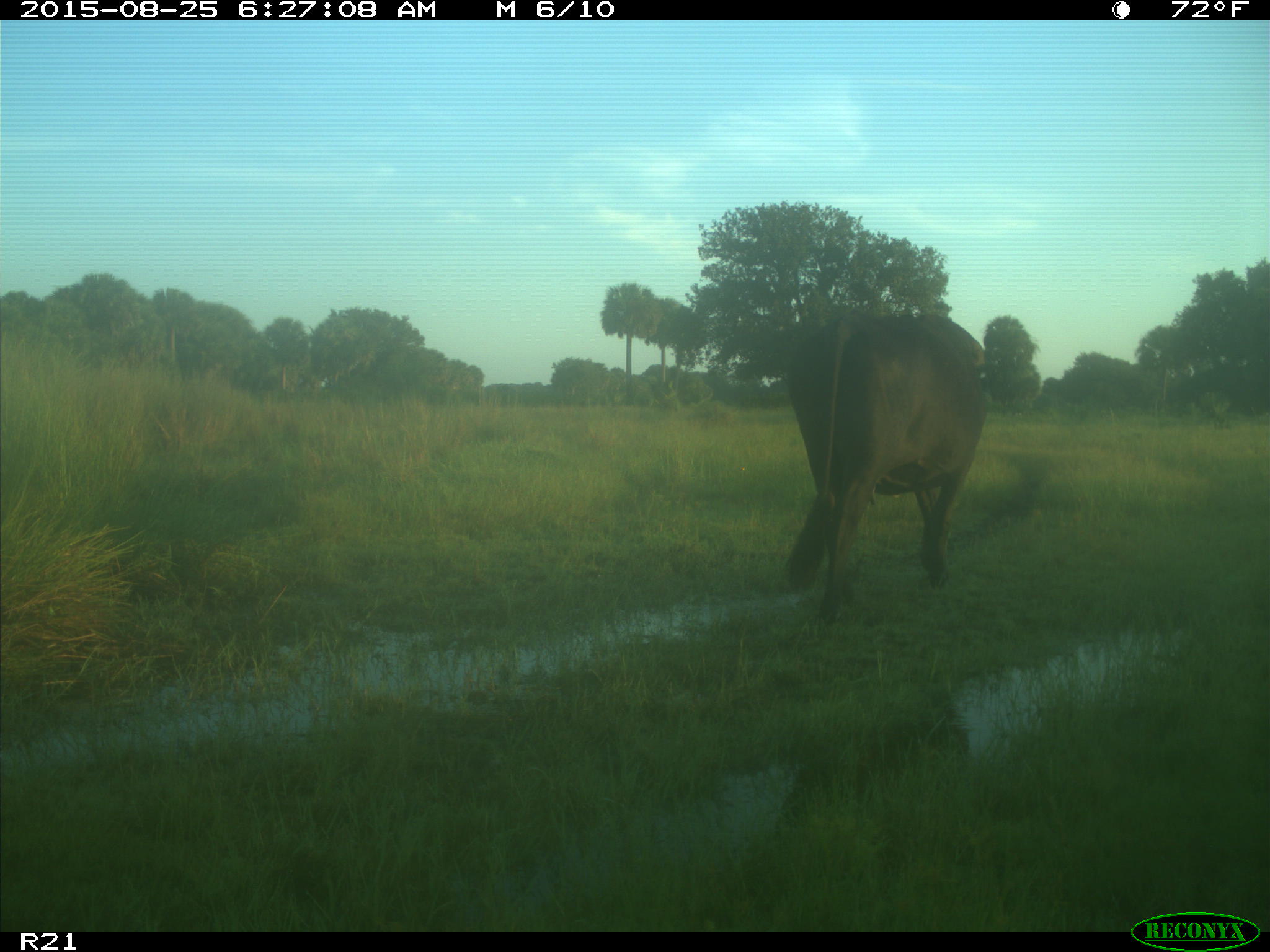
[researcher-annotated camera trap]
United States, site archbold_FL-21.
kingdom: Animalia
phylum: Chordata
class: Mammalia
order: Artiodactyla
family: Bovidae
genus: Bos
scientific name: Bos taurus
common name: domestic cow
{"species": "Bos taurus (domestic cow)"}